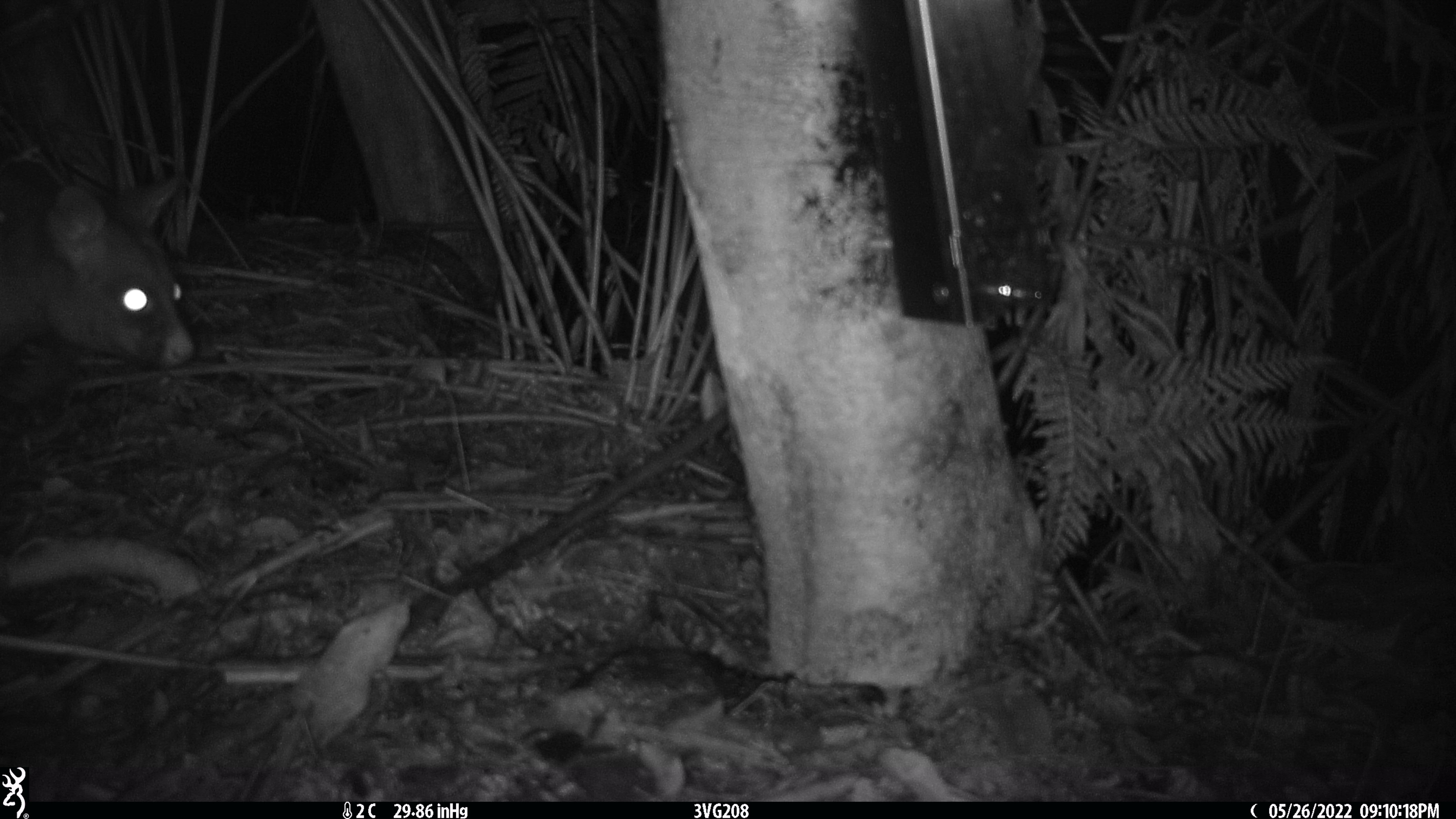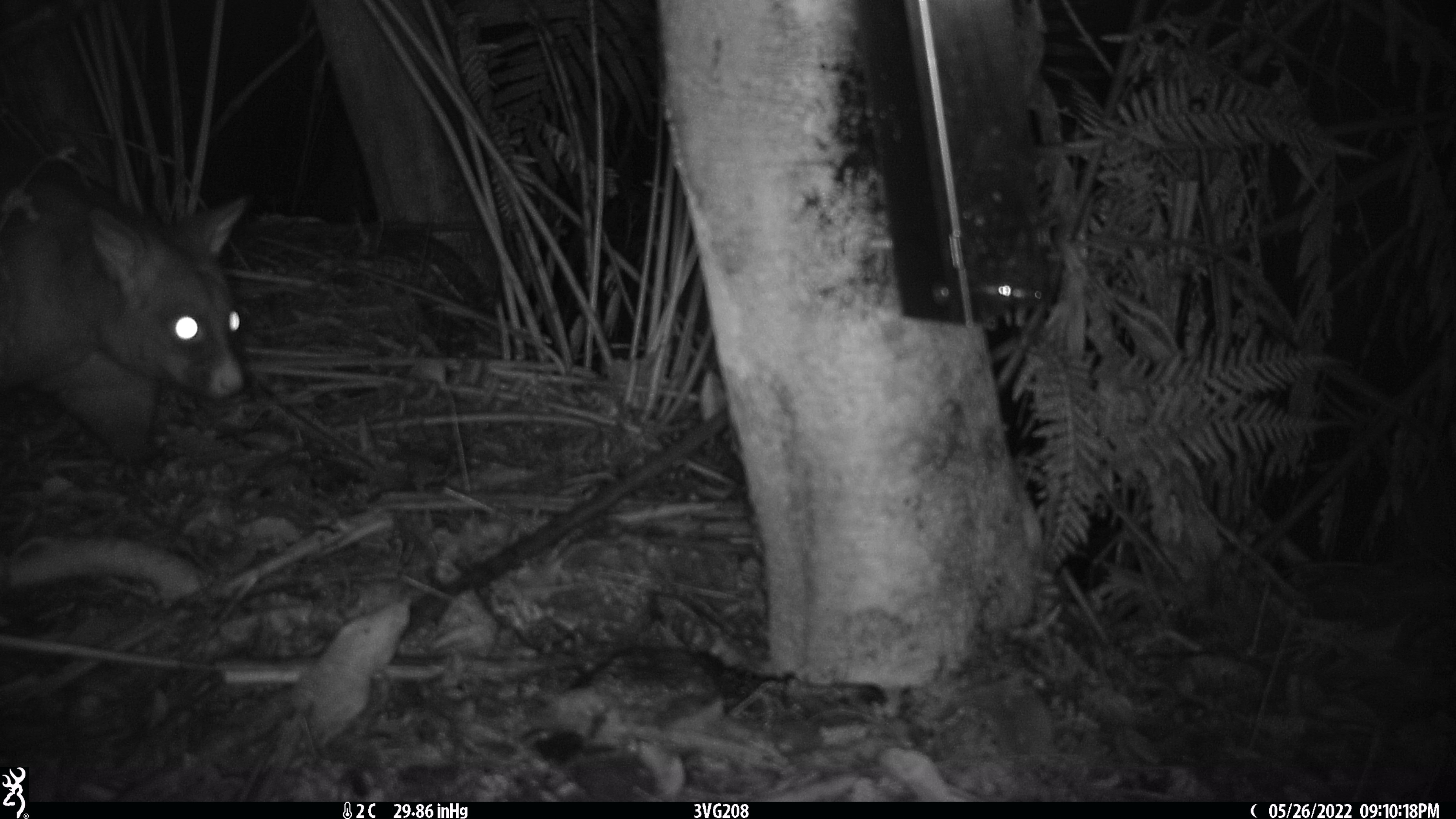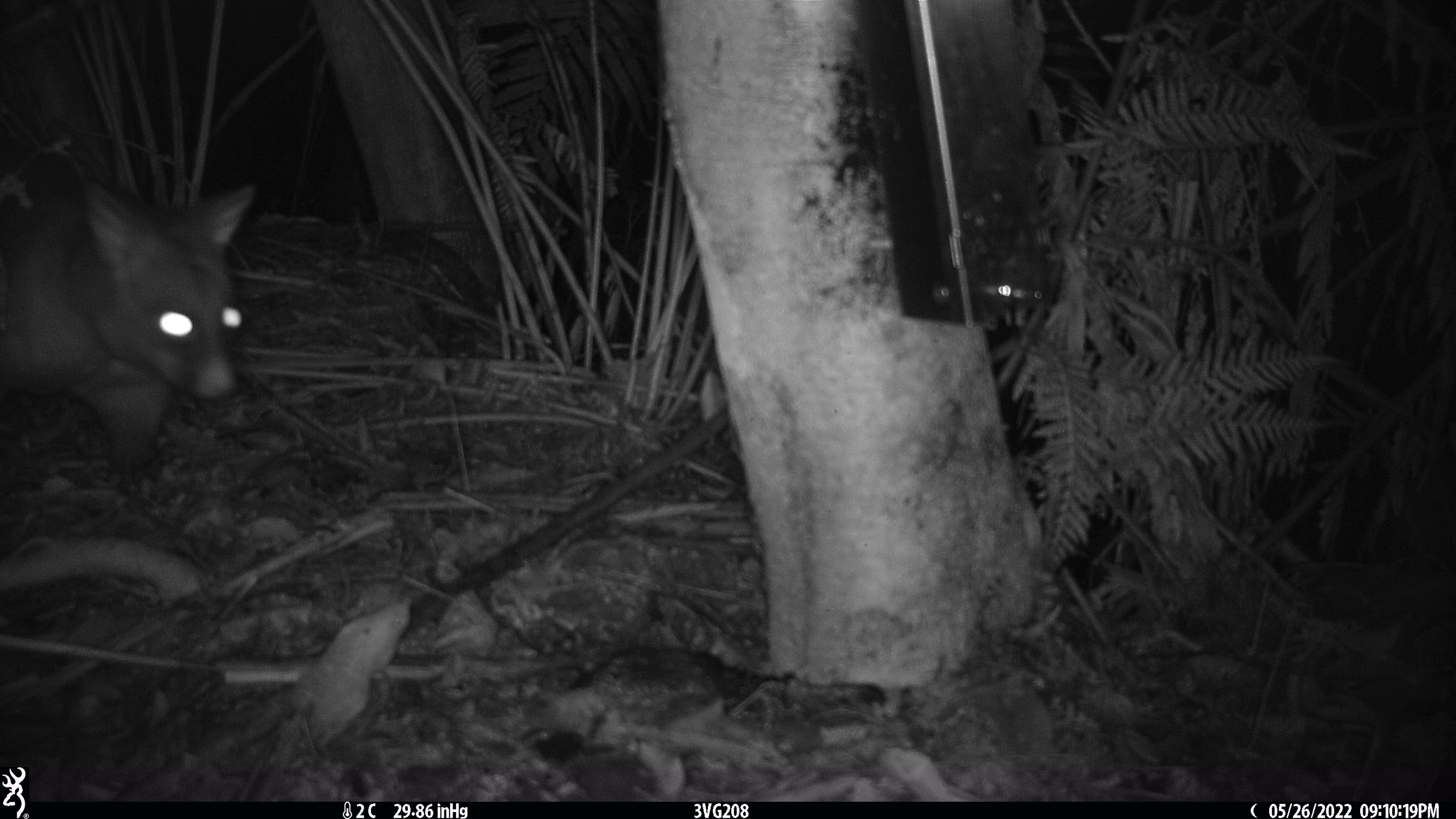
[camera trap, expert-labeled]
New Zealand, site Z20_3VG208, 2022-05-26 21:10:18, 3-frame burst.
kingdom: Animalia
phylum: Chordata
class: Mammalia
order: Diprotodontia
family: Phalangeridae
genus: Trichosurus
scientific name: Trichosurus vulpecula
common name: common brushtail possum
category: possum